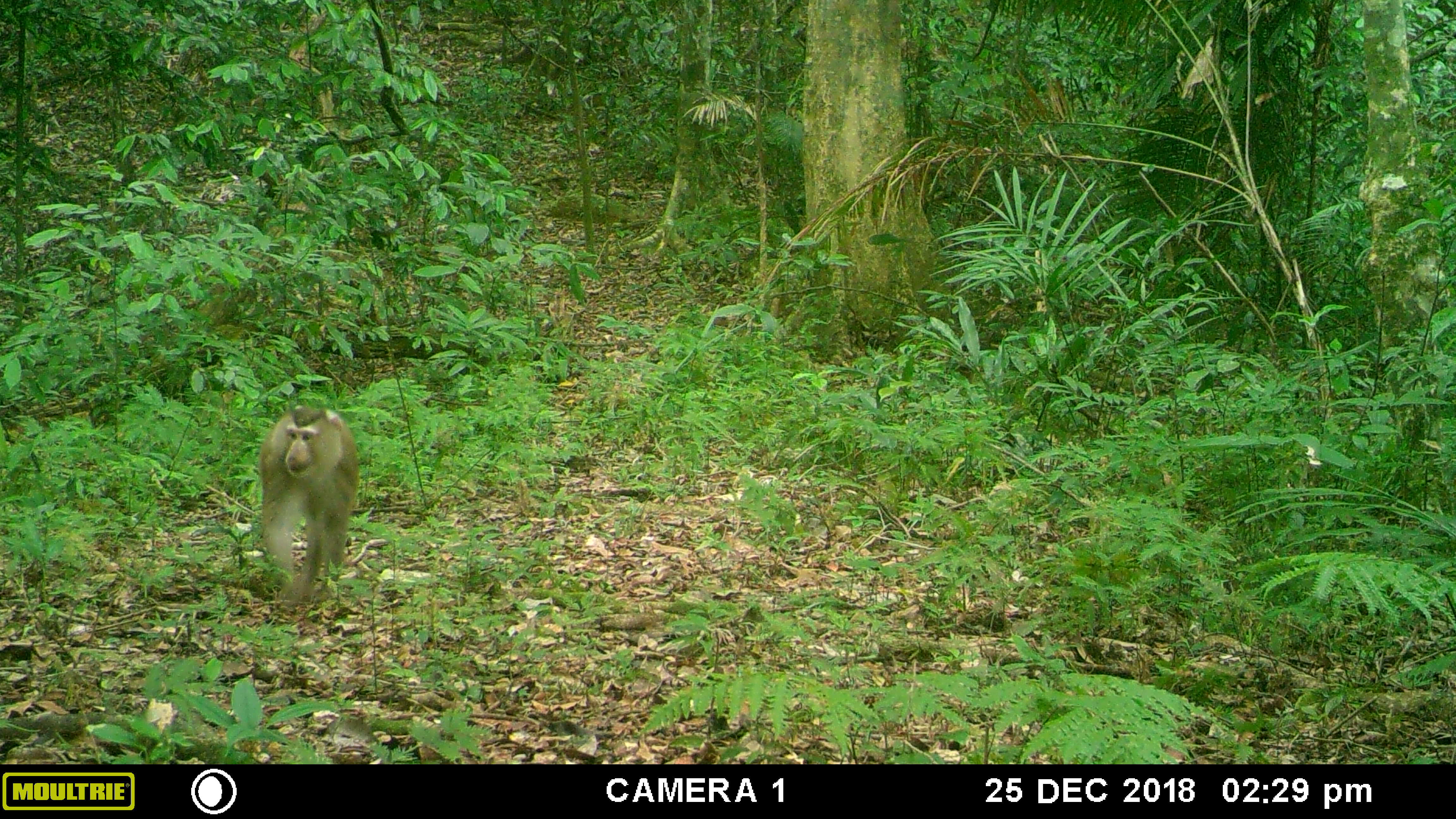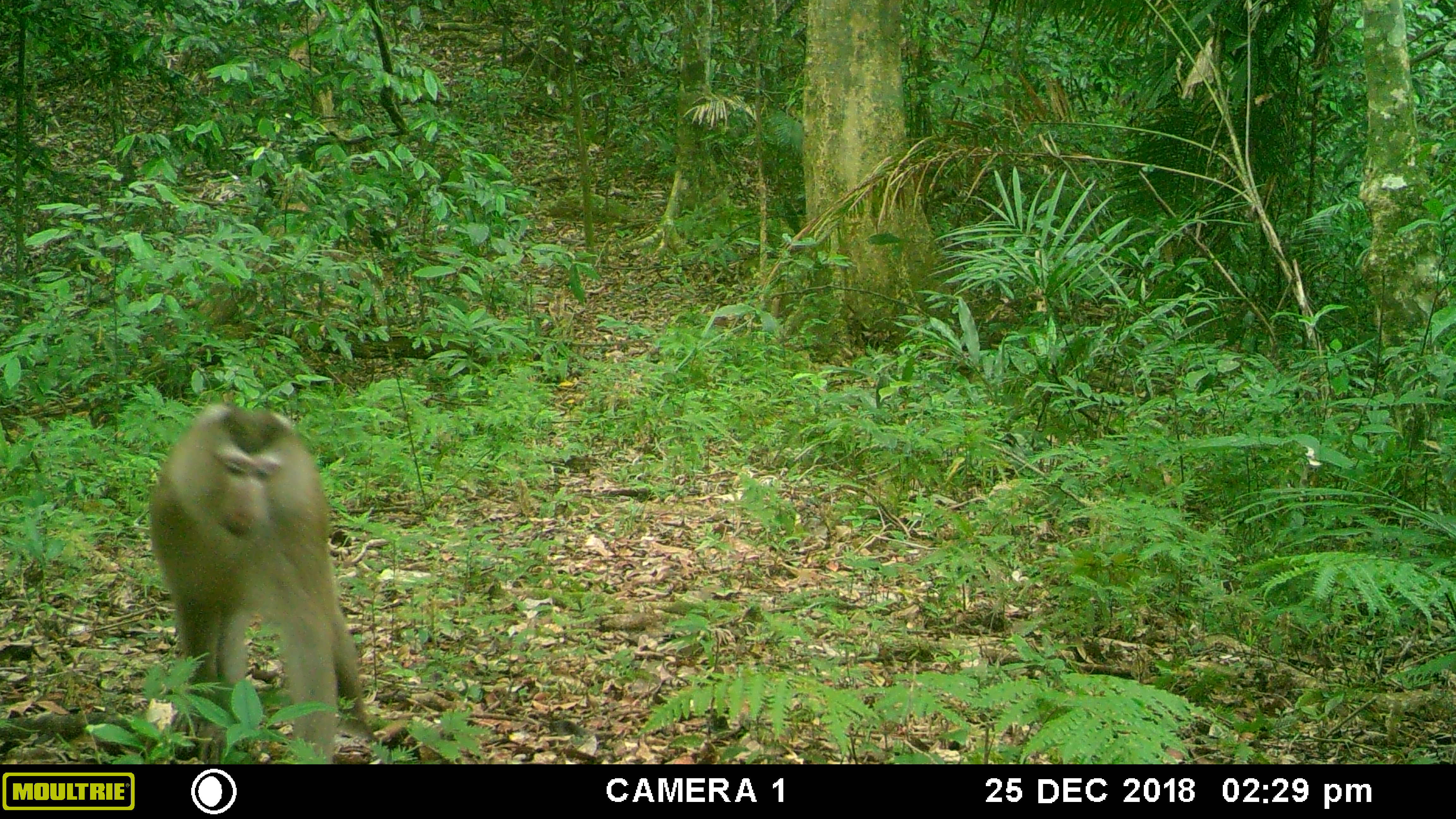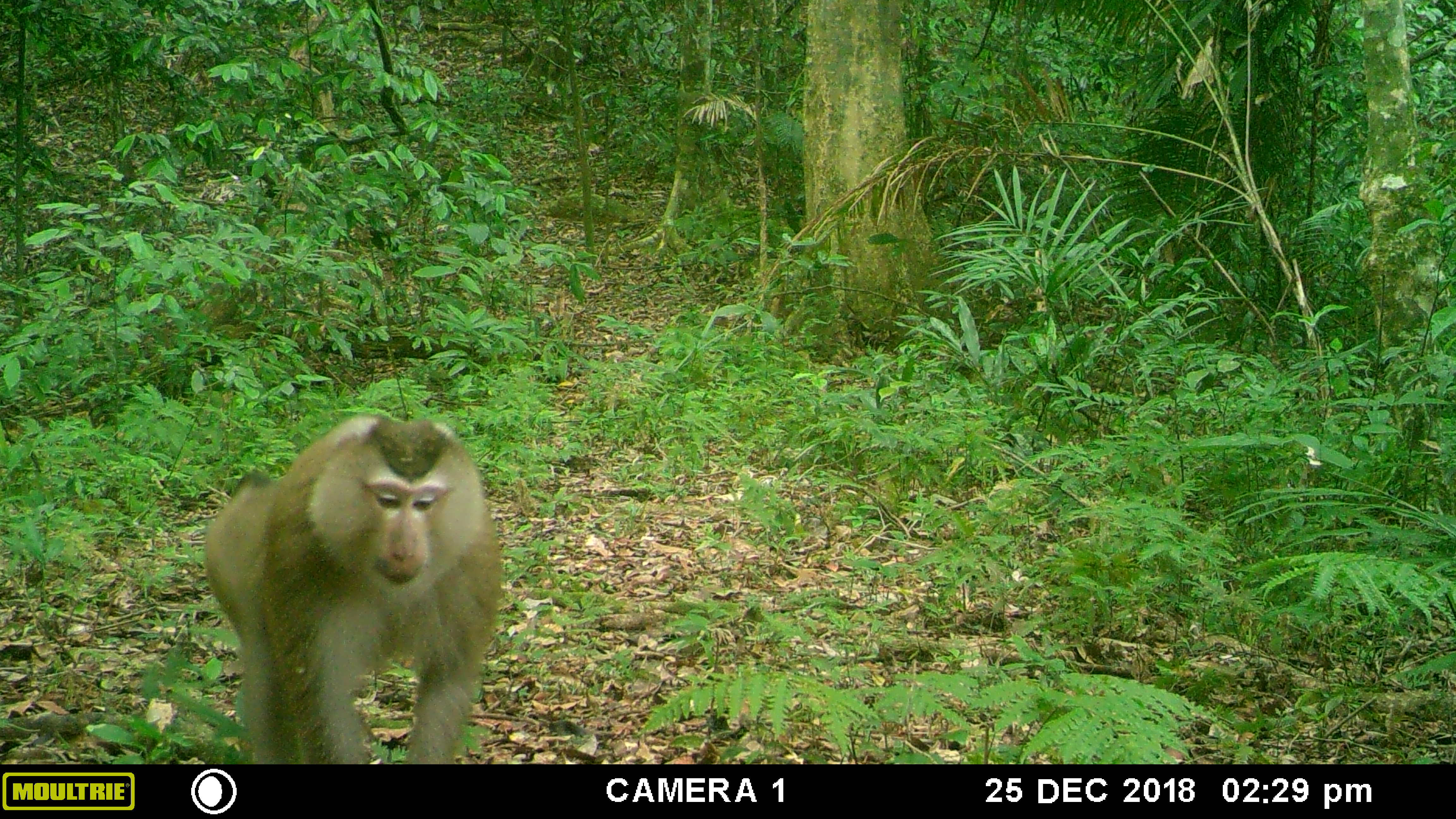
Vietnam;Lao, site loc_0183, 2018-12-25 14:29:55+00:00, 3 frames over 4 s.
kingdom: Animalia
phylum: Chordata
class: Mammalia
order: Primates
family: Cercopithecidae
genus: Macaca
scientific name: Macaca nemestrina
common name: pig-tailed macaque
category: pig tailed macaque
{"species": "pig tailed macaque (pig-tailed macaque) (Macaca nemestrina)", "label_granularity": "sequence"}